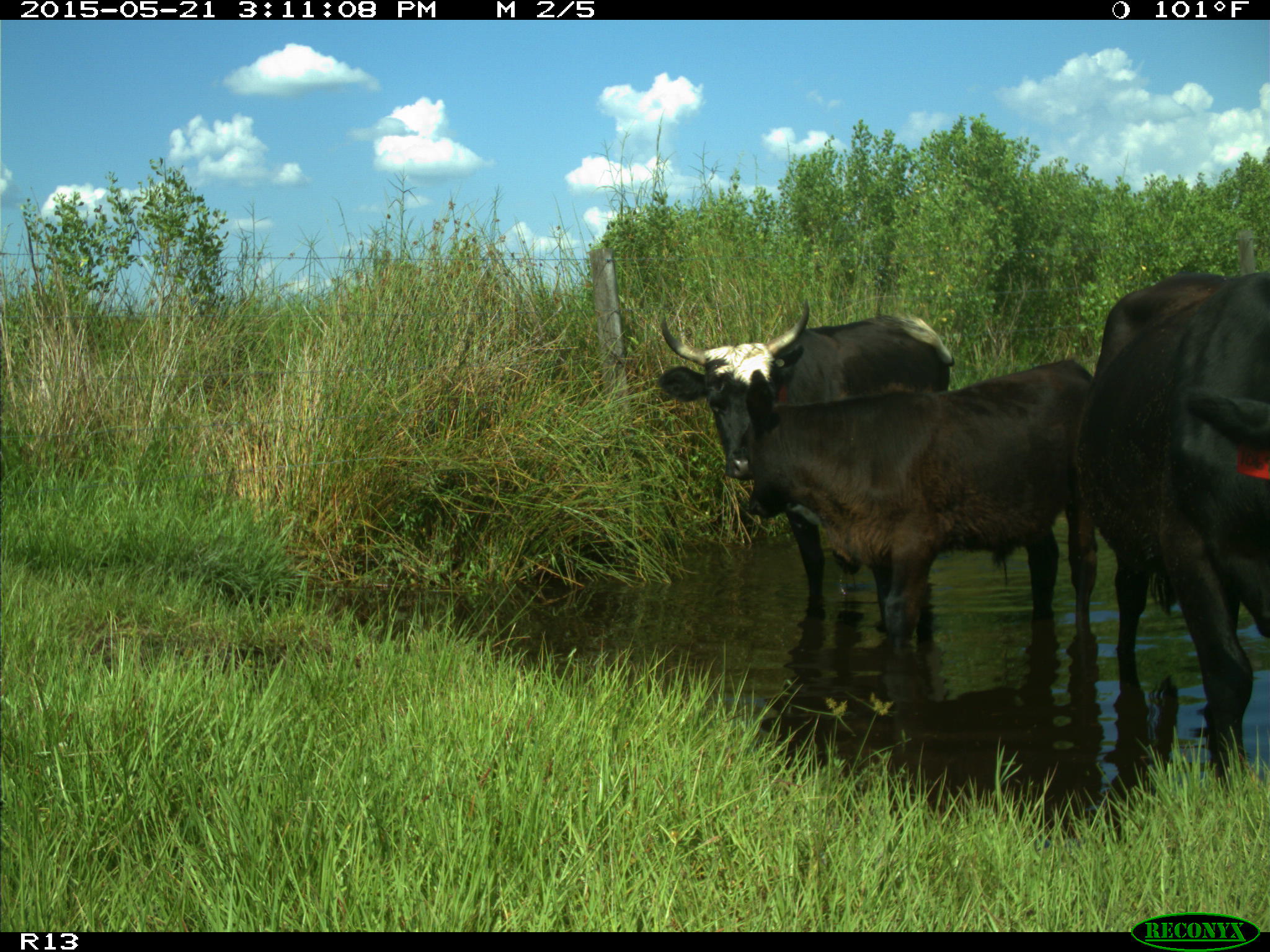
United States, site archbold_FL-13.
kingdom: Animalia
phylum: Chordata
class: Mammalia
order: Artiodactyla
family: Bovidae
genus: Bos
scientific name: Bos taurus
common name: domestic cow